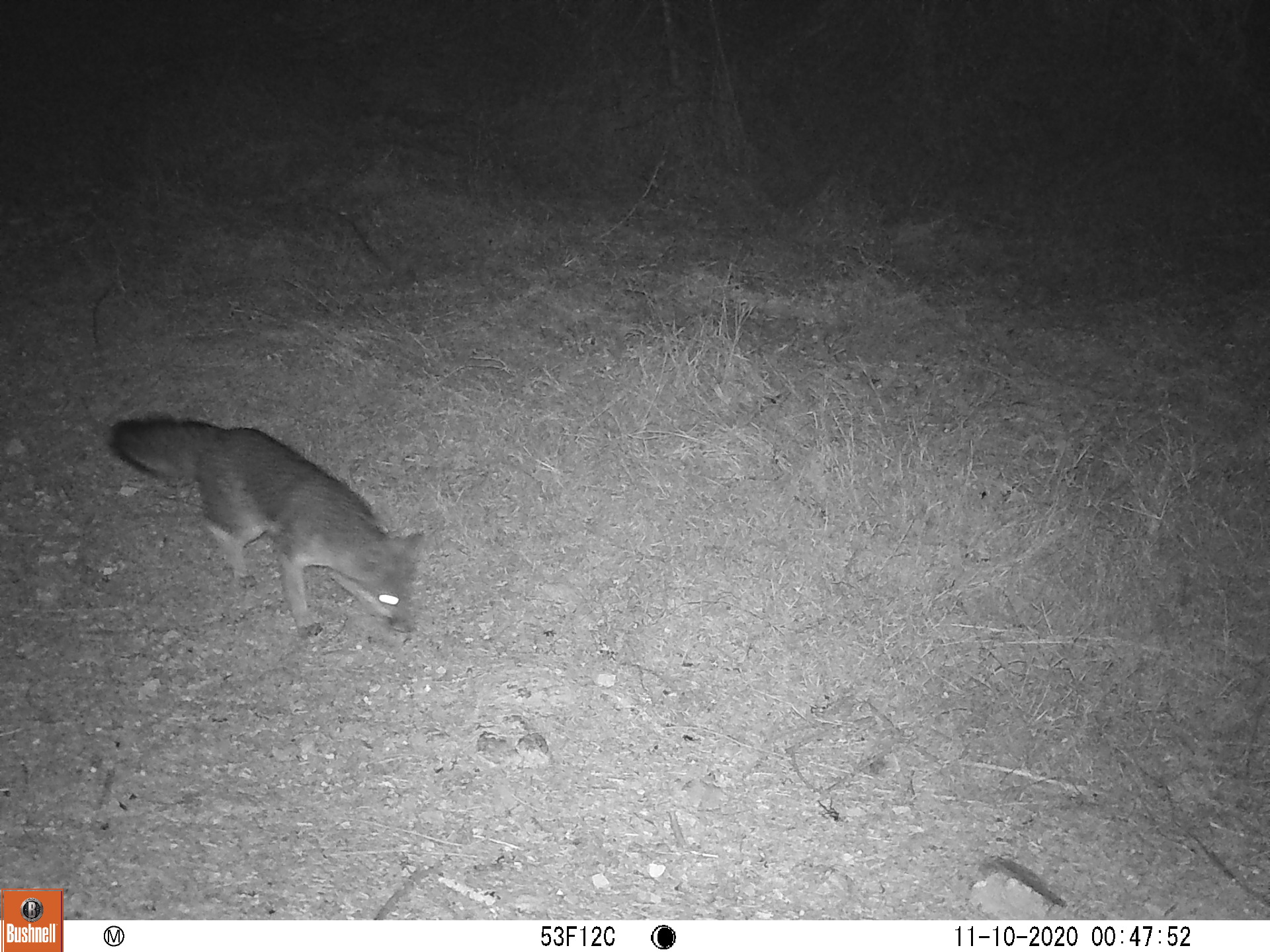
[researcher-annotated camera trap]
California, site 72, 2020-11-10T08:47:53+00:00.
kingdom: Animalia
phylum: Chordata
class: Mammalia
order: Carnivora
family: Canidae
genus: Urocyon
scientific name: Urocyon cinereoargenteus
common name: gray fox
Gray fox (Urocyon cinereoargenteus).